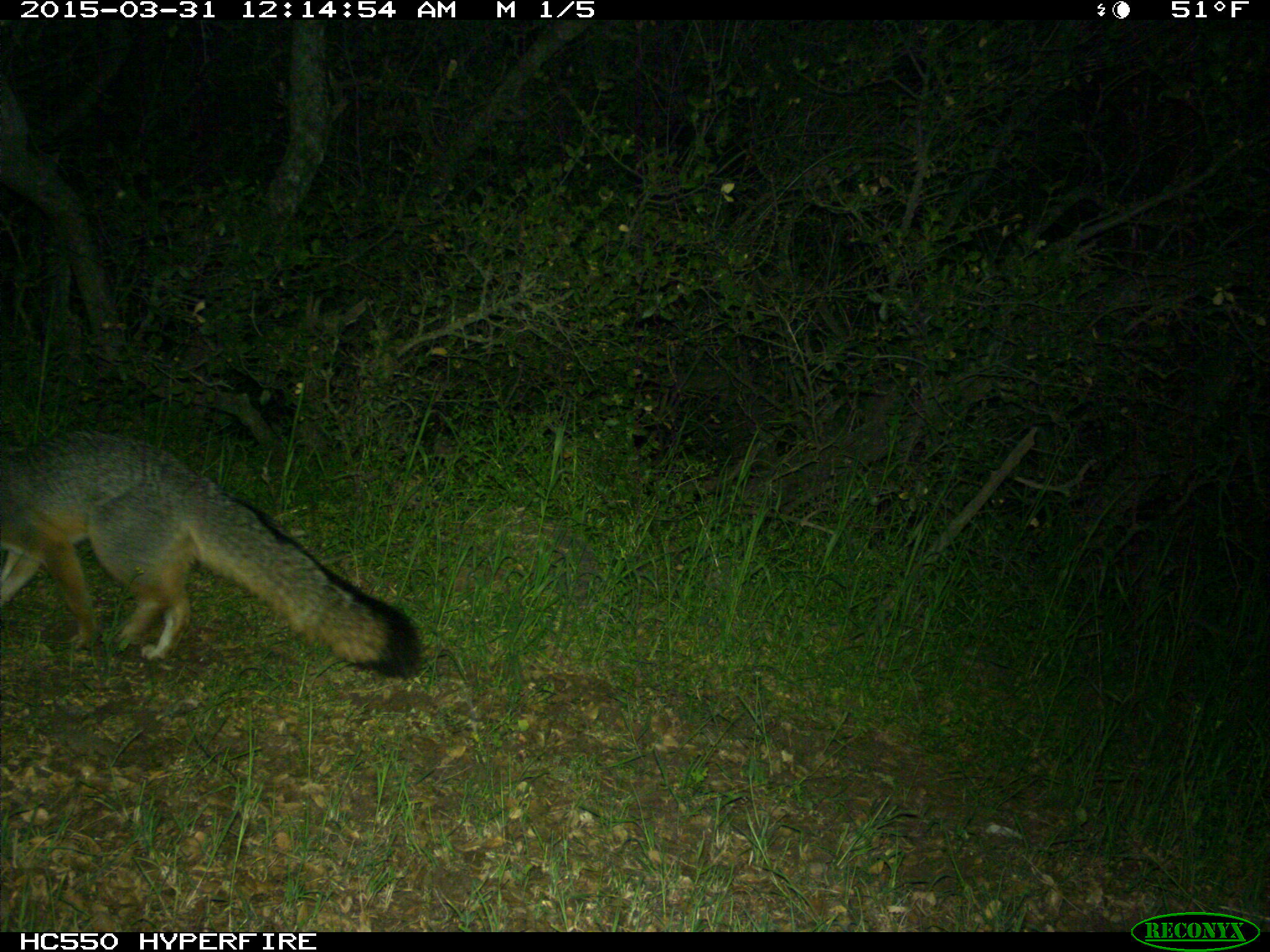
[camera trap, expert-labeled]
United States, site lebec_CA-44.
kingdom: Animalia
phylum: Chordata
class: Mammalia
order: Carnivora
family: Canidae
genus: Urocyon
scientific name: Urocyon cinereoargenteus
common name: gray fox